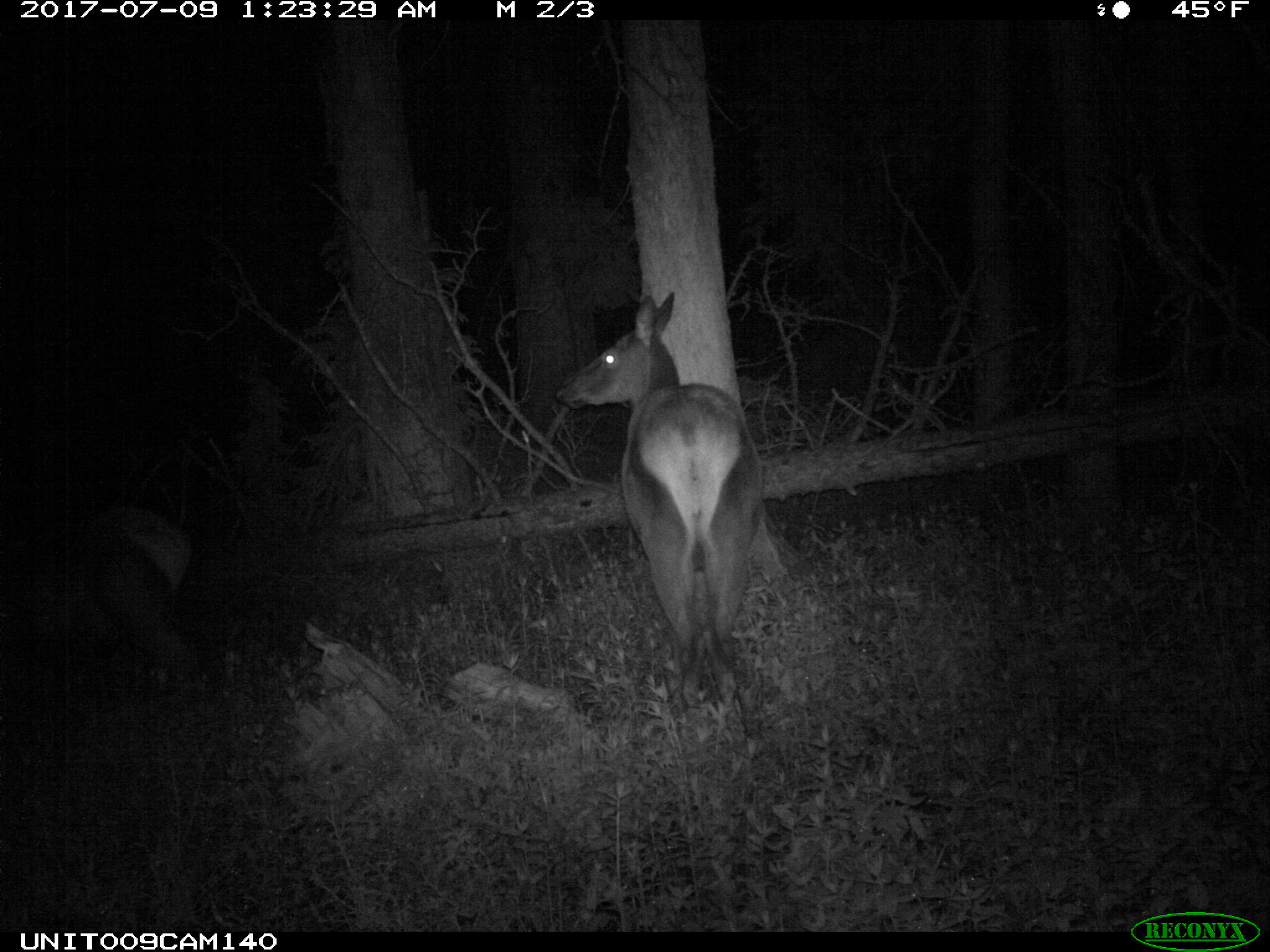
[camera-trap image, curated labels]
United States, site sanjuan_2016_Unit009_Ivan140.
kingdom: Animalia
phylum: Chordata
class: Mammalia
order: Artiodactyla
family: Cervidae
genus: Cervus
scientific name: Cervus elaphus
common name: red deer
Cervus elaphus (red deer).